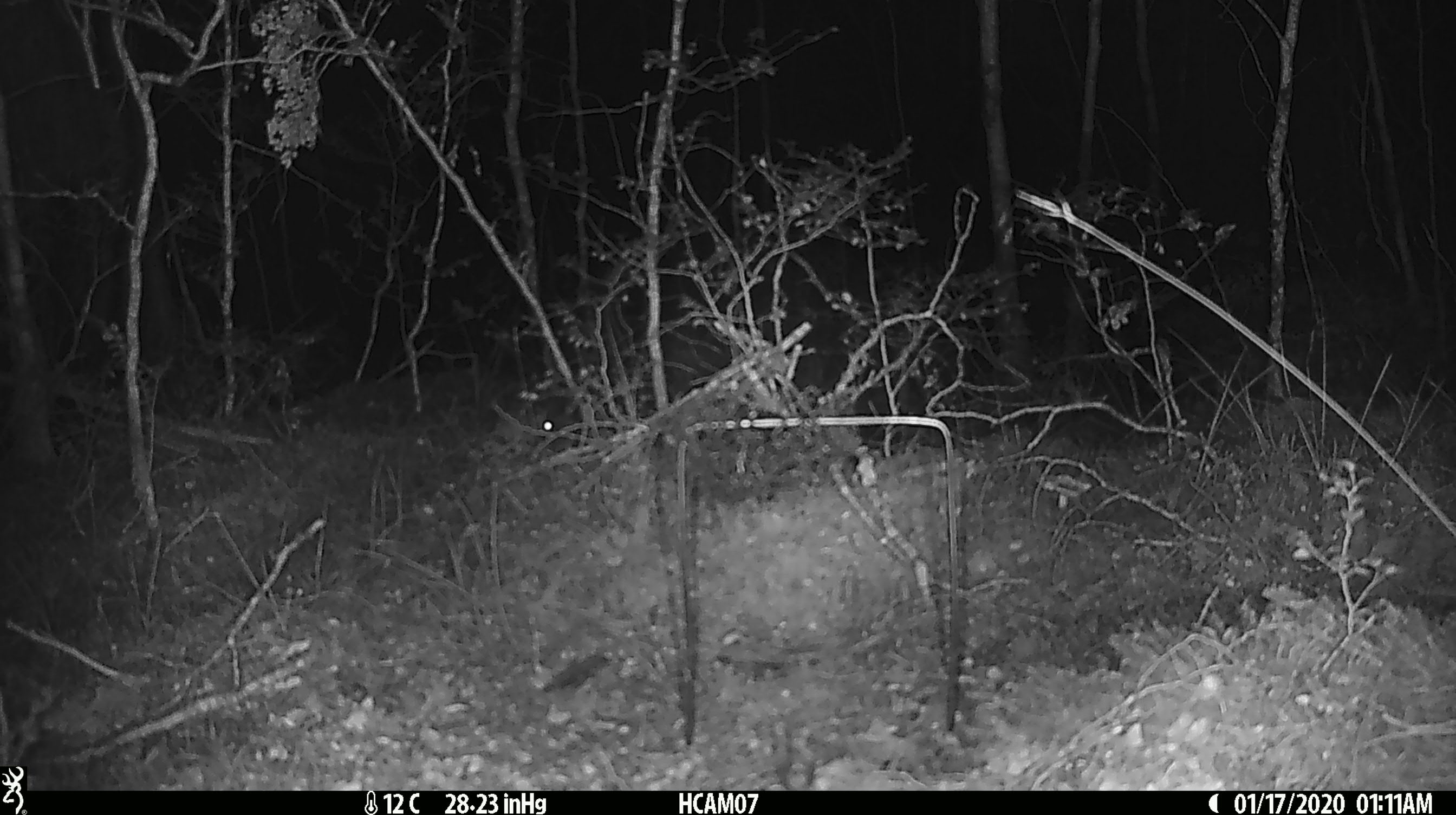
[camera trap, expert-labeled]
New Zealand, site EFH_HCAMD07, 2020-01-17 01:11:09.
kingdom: Animalia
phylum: Chordata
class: Mammalia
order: Rodentia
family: Muridae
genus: Mus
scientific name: Mus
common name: mouse